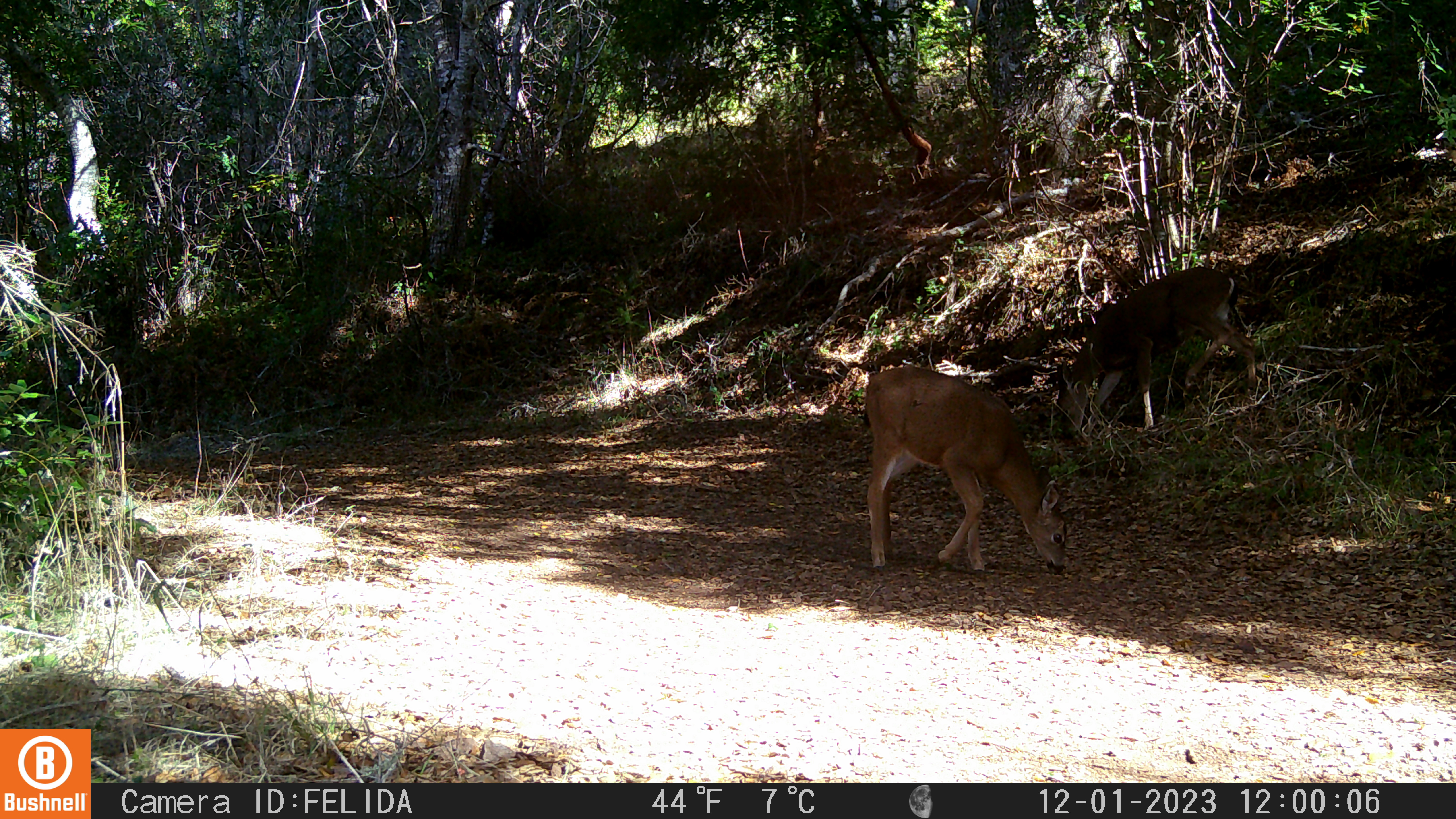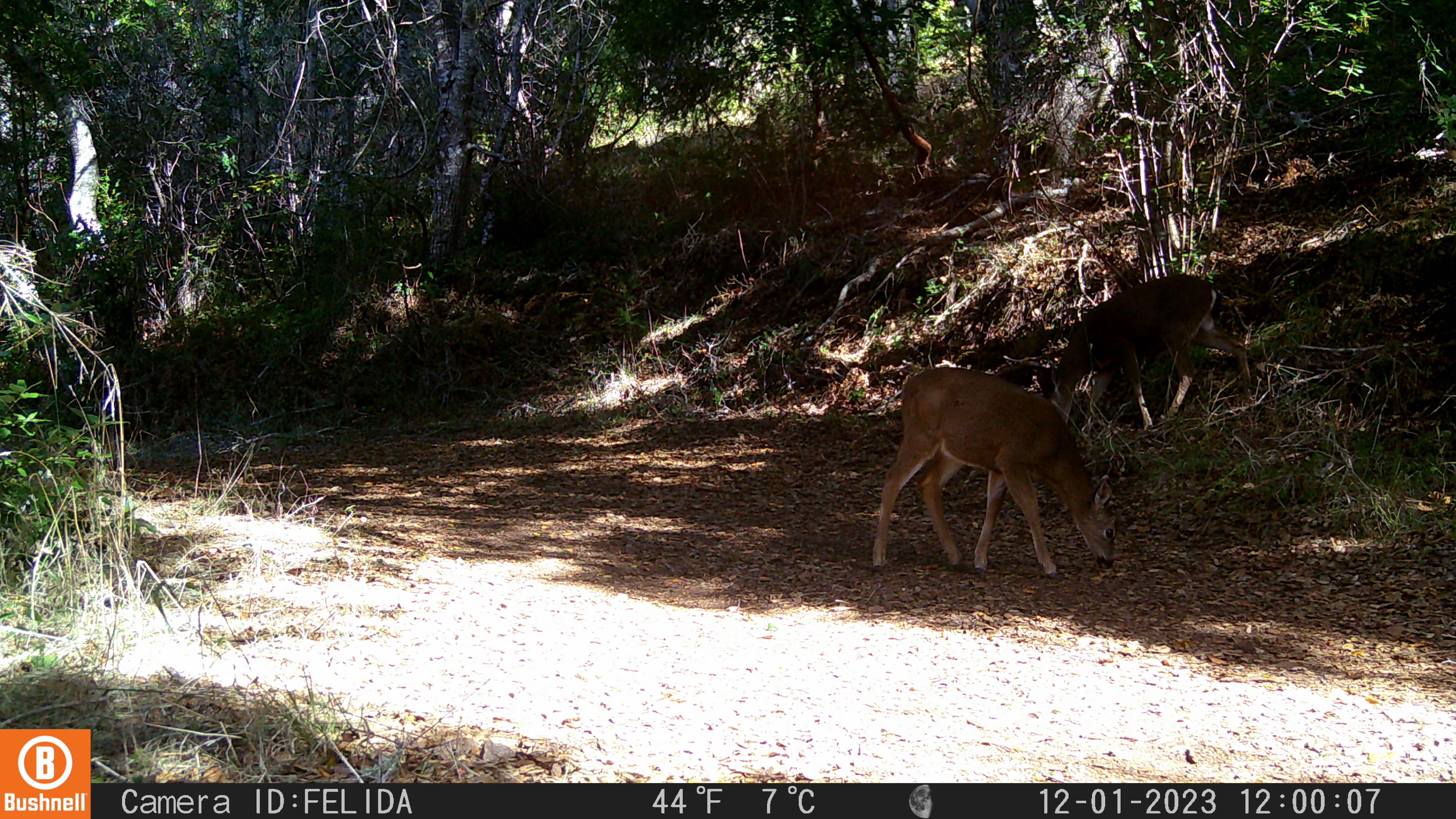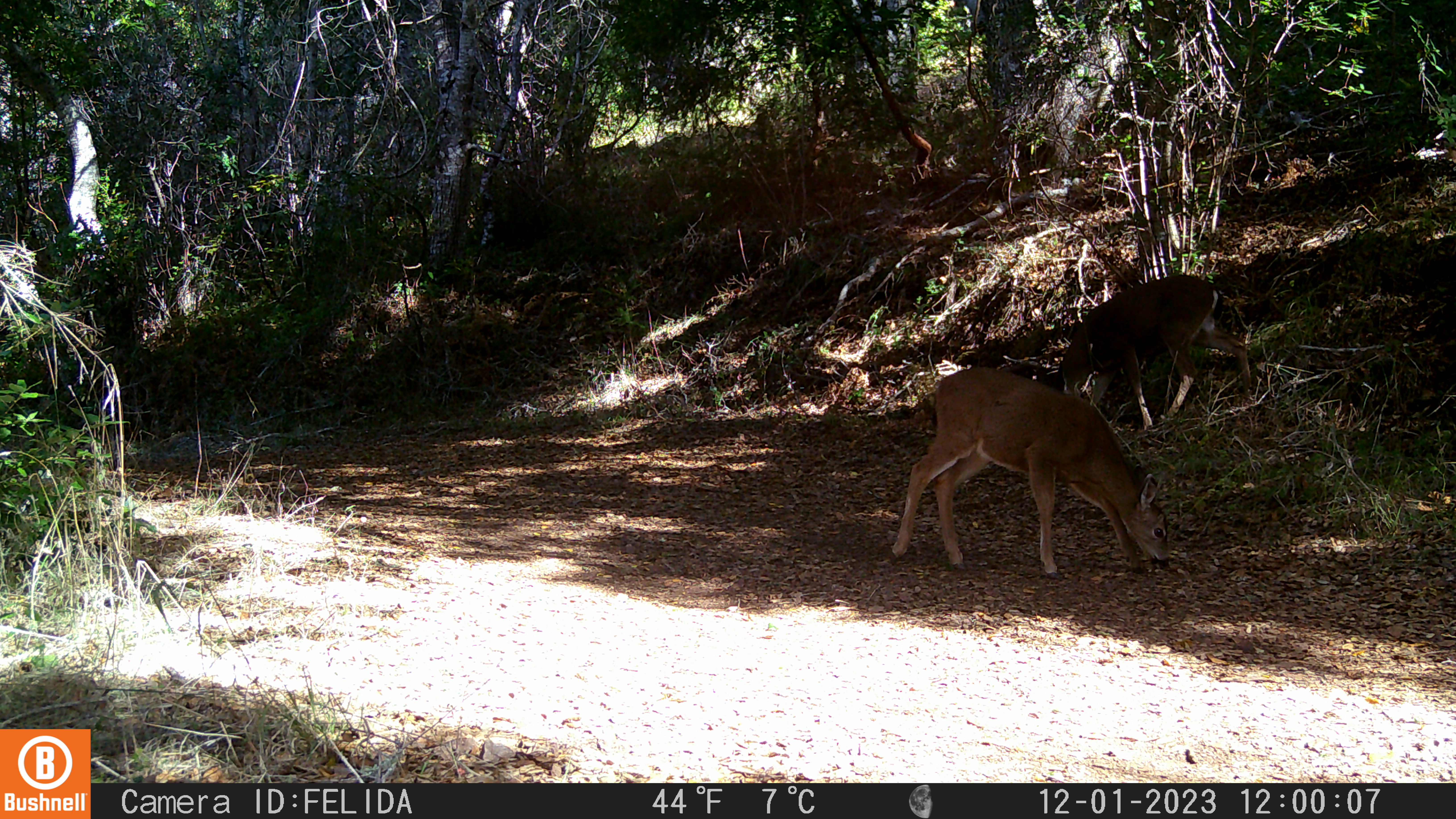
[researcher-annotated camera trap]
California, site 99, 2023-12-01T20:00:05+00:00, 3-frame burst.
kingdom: Animalia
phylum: Chordata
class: Mammalia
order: Artiodactyla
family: Cervidae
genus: Odocoileus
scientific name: Odocoileus hemionus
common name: mule deer